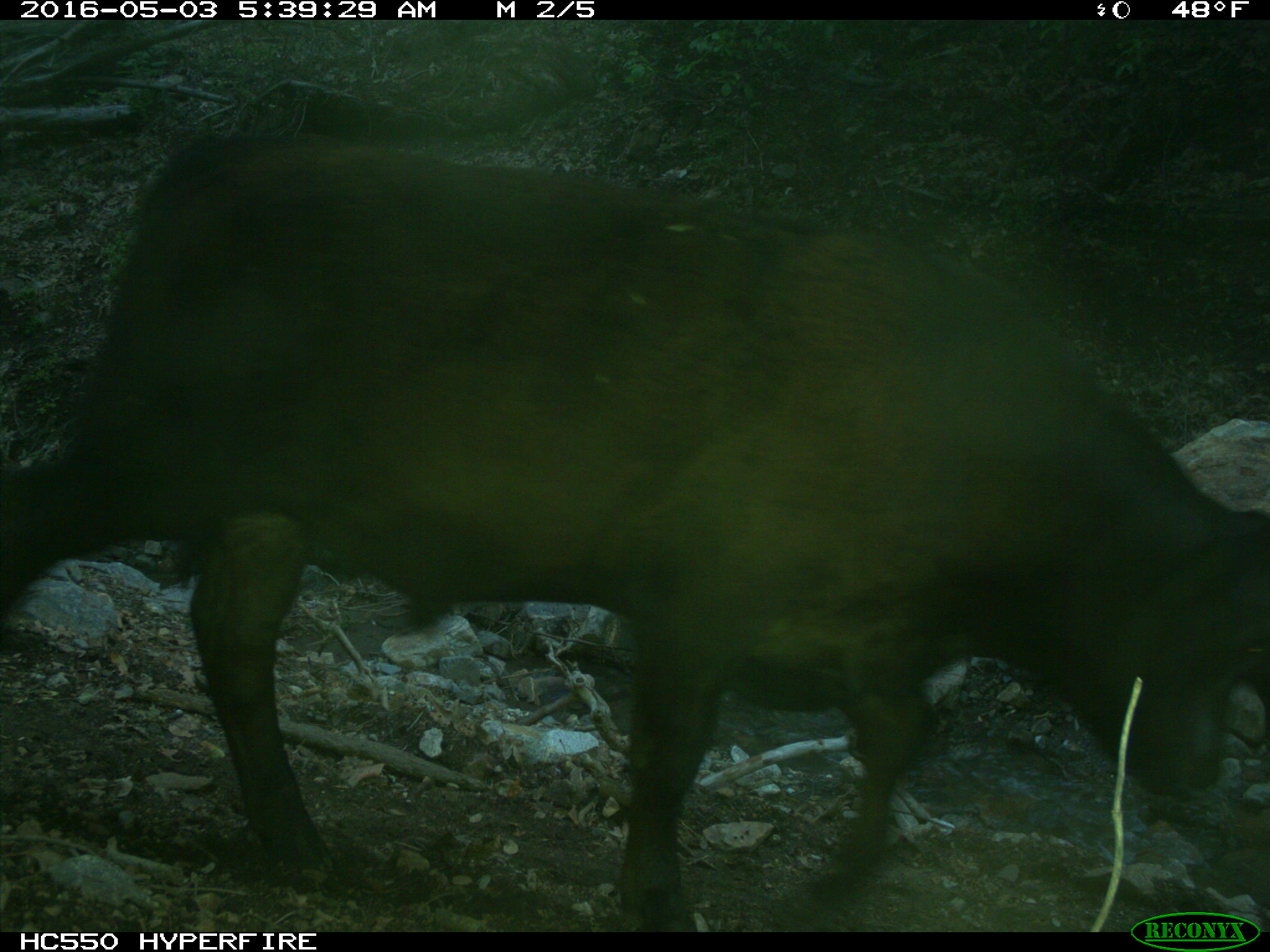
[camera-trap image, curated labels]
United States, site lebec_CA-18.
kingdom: Animalia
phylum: Chordata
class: Mammalia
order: Artiodactyla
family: Bovidae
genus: Bos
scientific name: Bos taurus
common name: domestic cow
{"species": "Bos taurus (domestic cow)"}